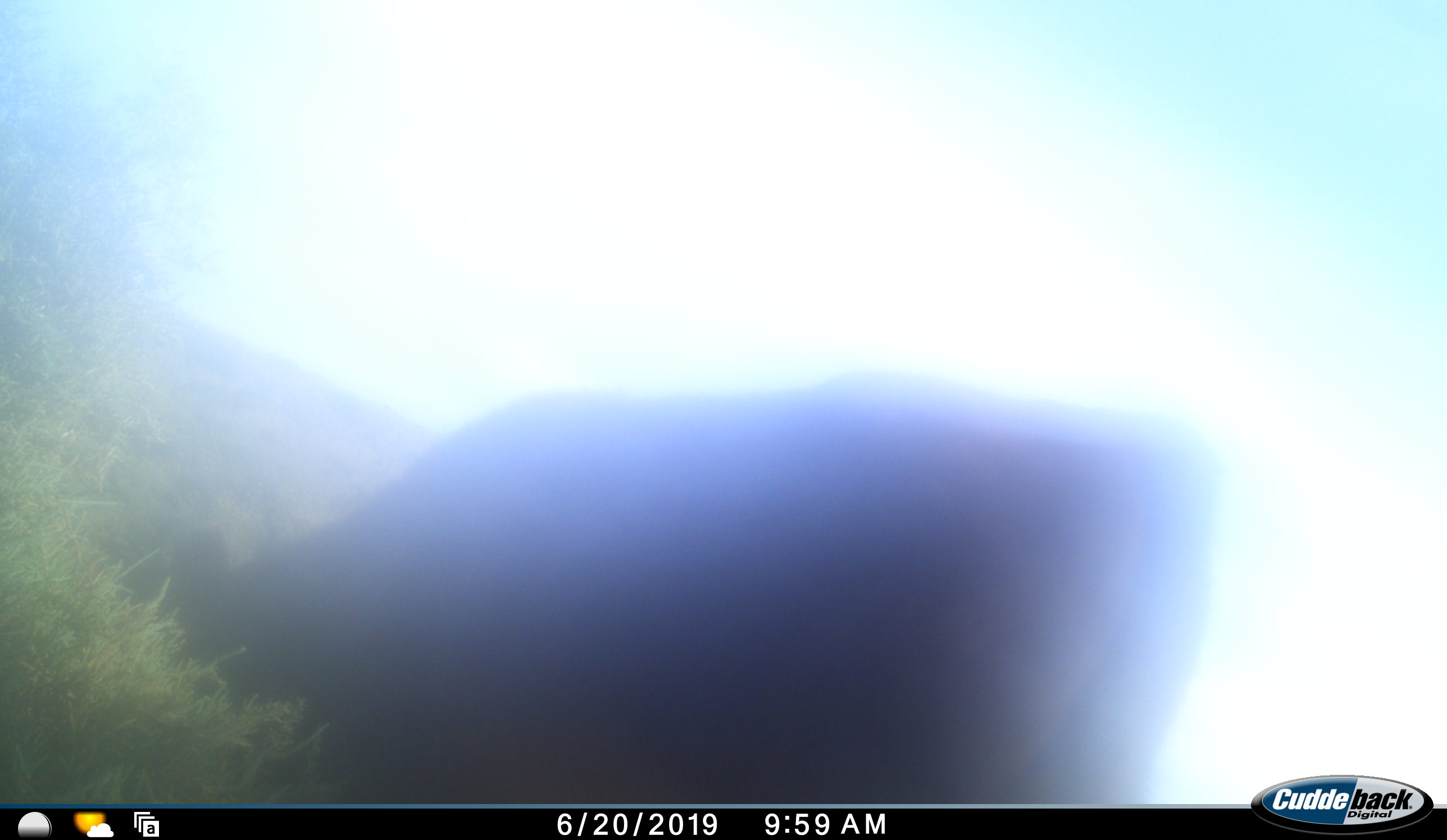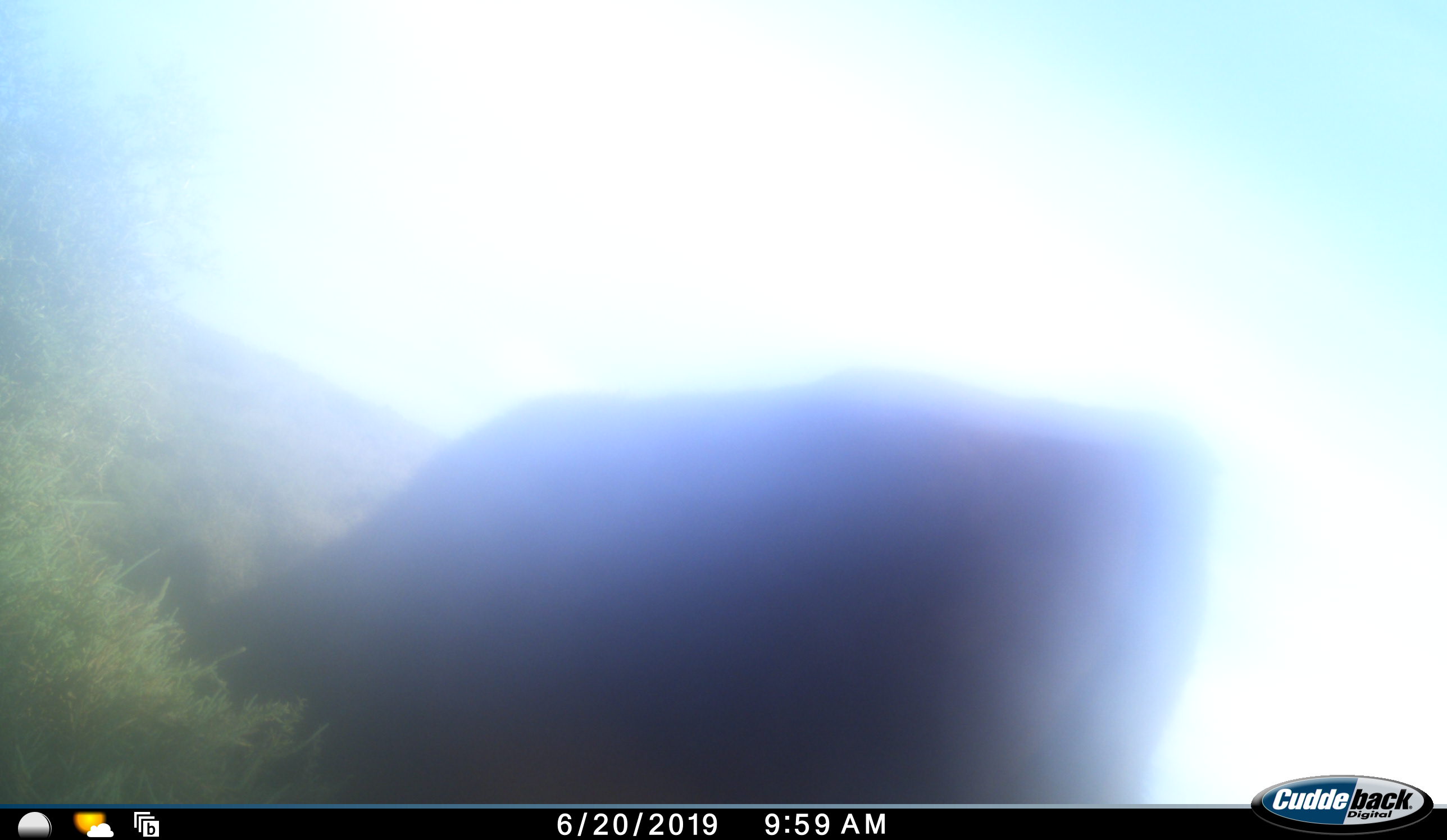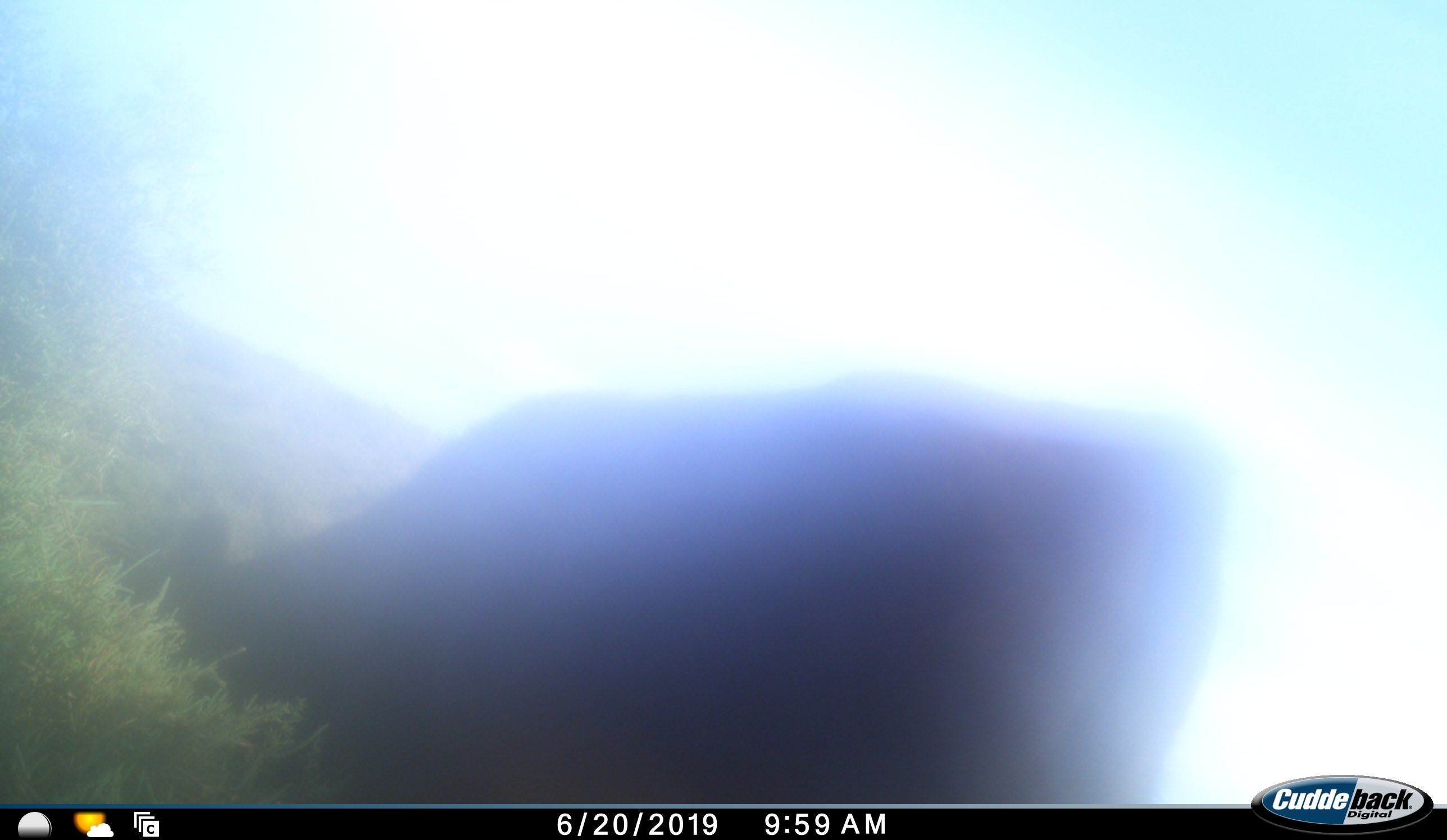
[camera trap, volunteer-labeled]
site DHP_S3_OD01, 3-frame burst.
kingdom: Animalia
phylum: Chordata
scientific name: Vertebrata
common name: domestic animal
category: domesticanimal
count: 1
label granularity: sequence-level